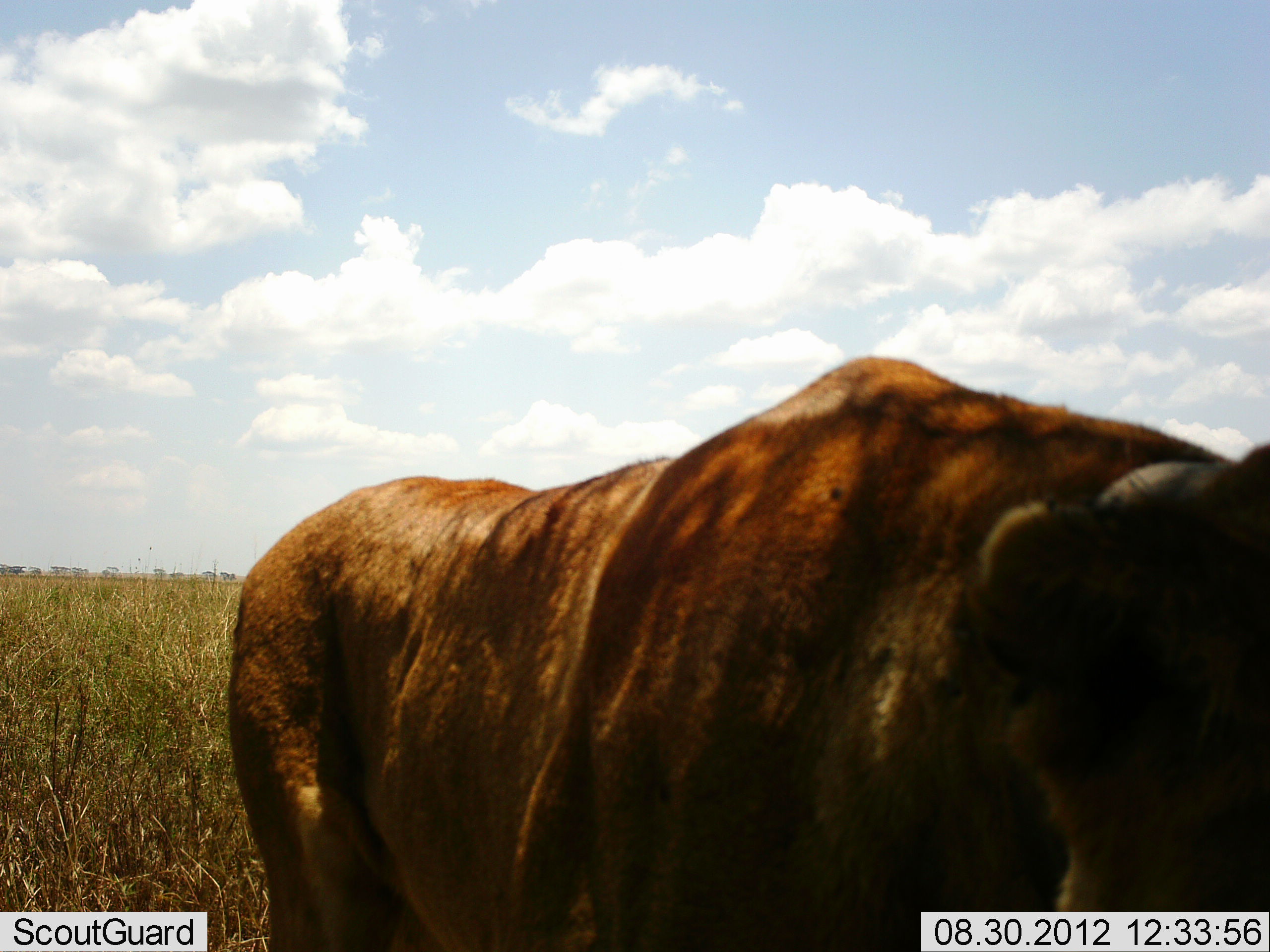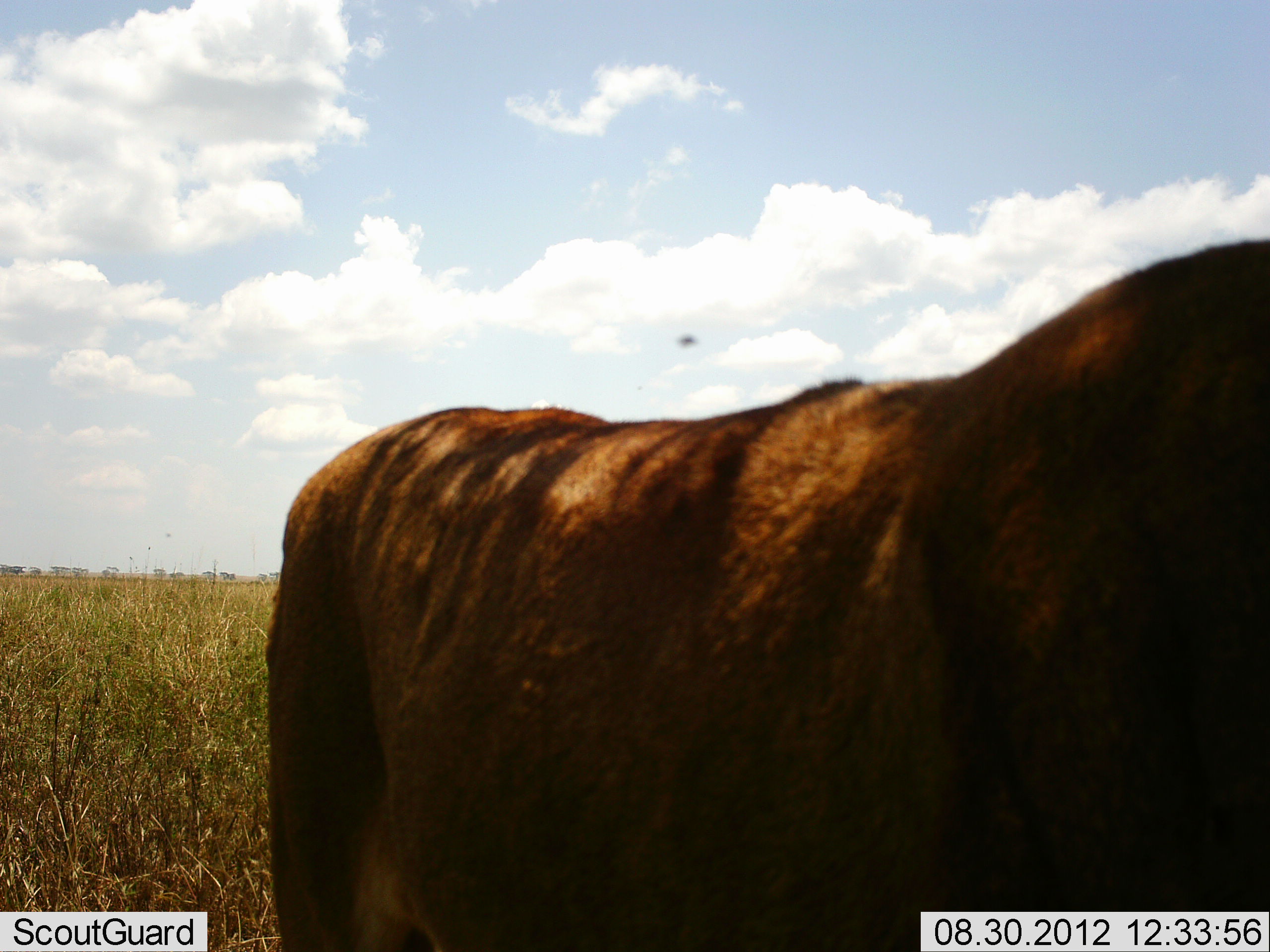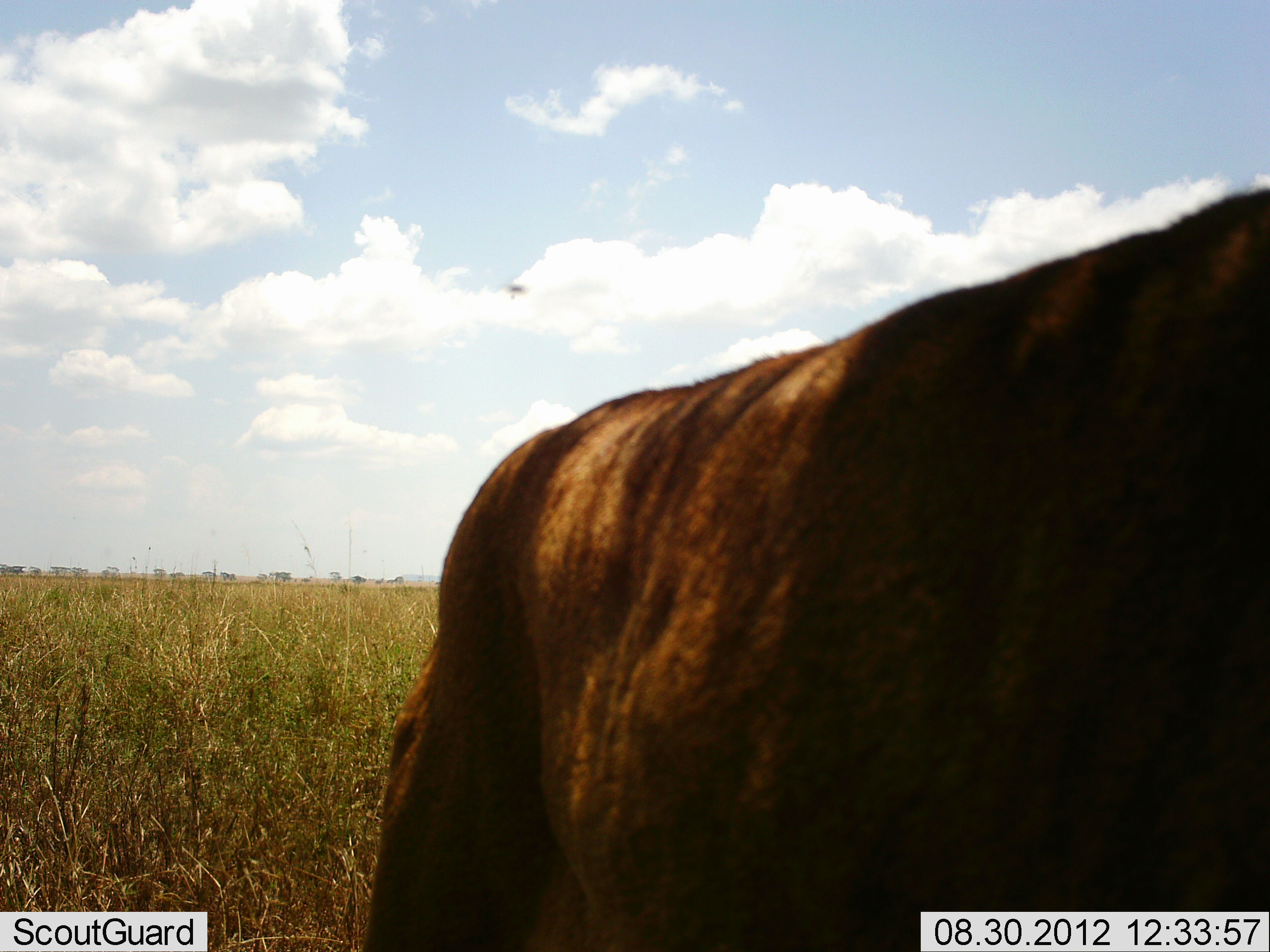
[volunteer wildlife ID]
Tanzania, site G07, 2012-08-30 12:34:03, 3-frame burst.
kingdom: Animalia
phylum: Chordata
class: Mammalia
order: Carnivora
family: Felidae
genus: Panthera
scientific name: Panthera leo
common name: lion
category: lionfemale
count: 1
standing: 40%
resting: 0%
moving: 60%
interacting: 0%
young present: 0%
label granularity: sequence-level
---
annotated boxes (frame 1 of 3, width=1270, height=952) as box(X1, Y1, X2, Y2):
animal: box(228, 356, 1270, 952)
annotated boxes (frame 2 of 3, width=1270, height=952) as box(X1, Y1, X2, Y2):
animal: box(266, 239, 1270, 952)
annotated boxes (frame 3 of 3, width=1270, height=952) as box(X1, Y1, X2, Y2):
animal: box(362, 187, 1270, 952)